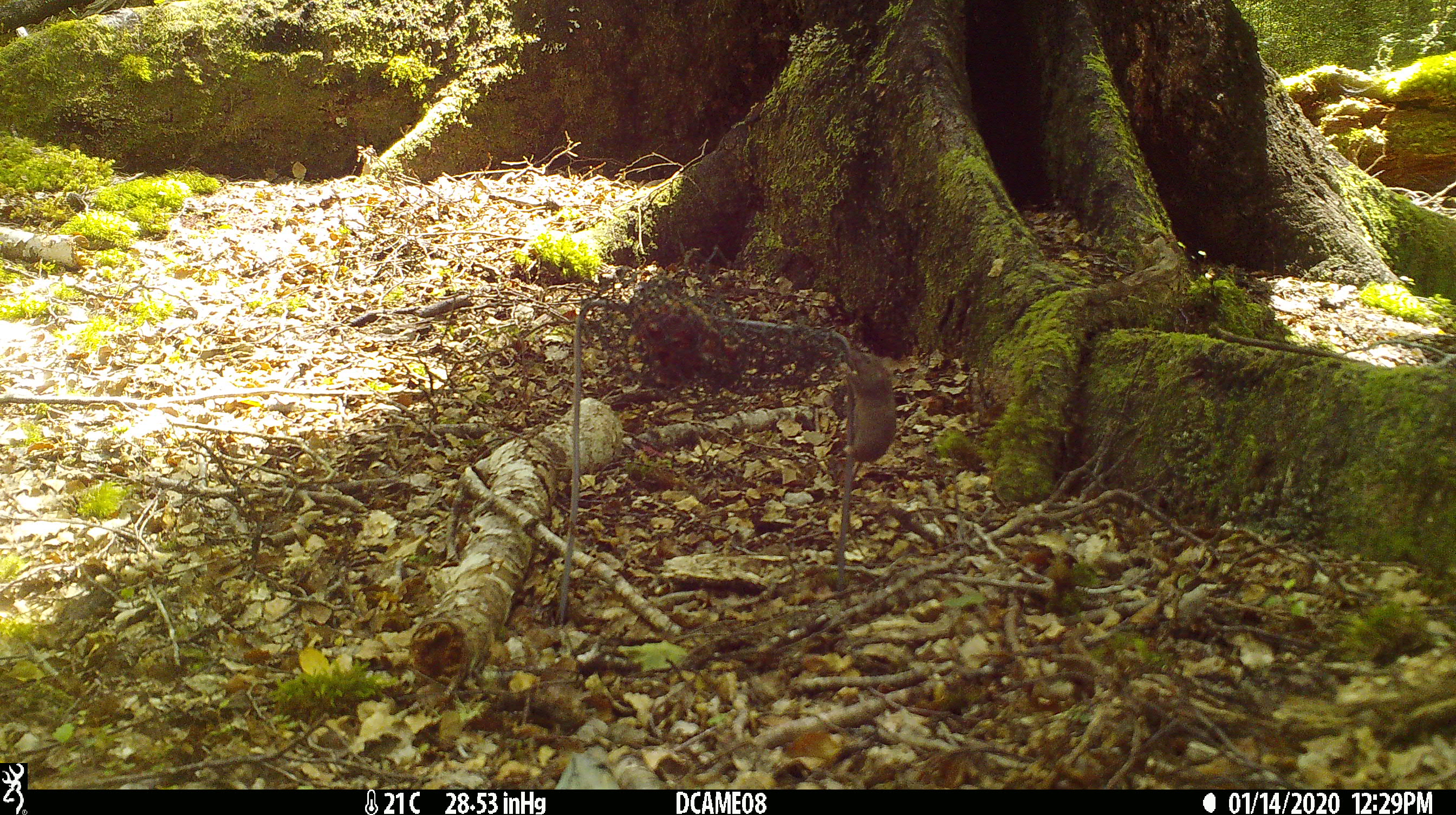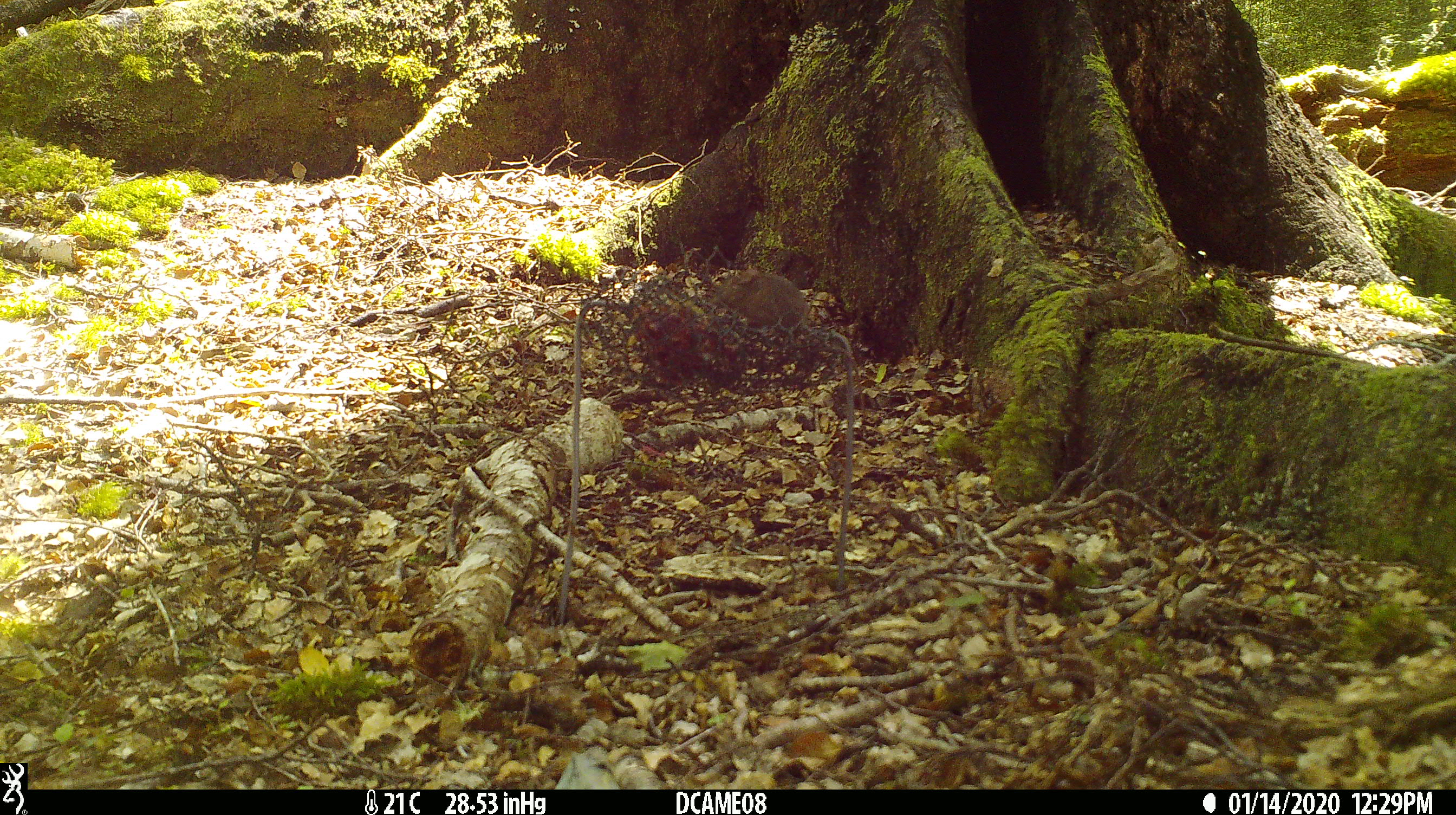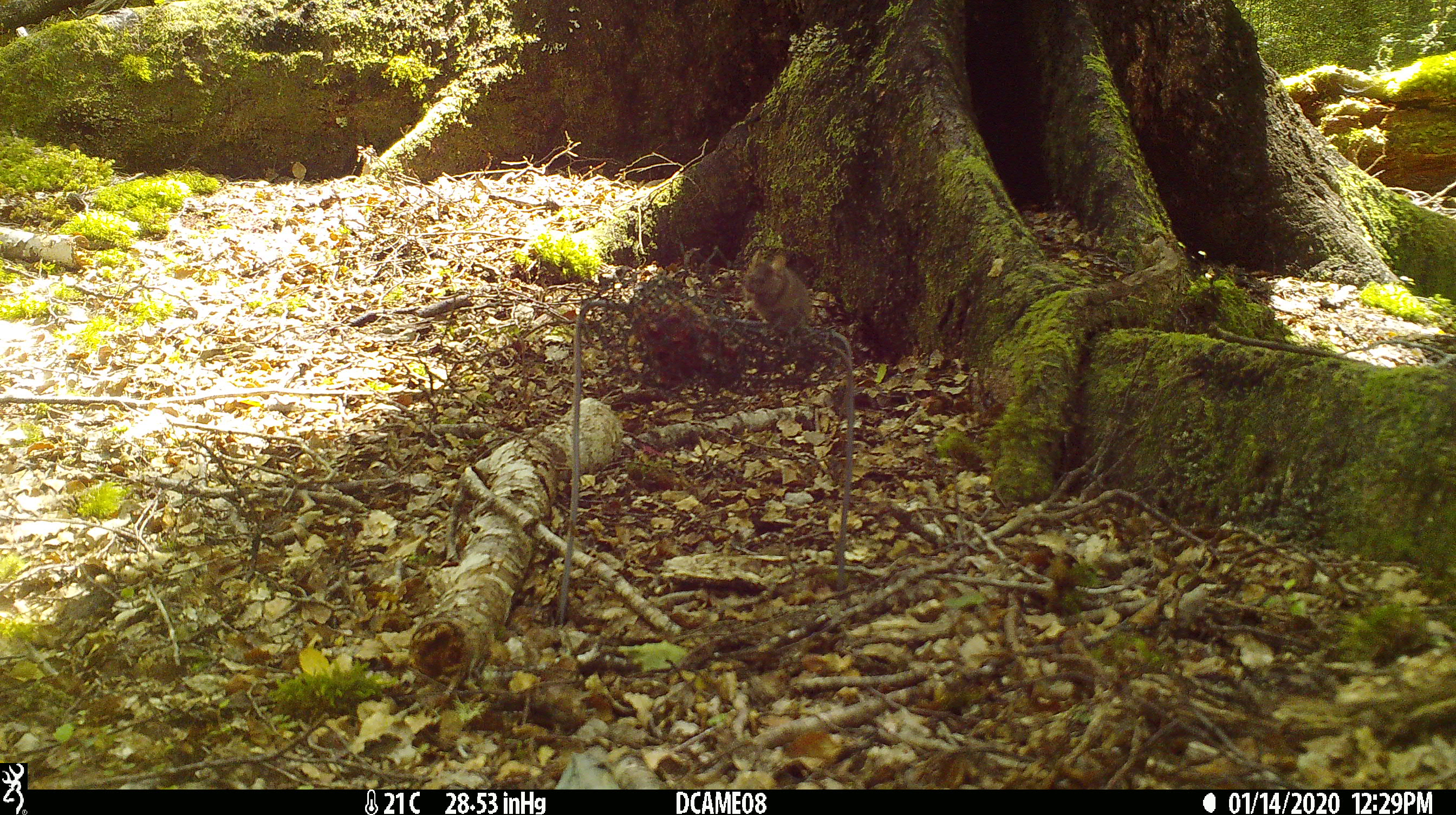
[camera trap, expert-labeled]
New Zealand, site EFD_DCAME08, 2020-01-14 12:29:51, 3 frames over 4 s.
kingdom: Animalia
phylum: Chordata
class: Mammalia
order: Rodentia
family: Muridae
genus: Mus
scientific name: Mus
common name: mouse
Mouse (Mus).